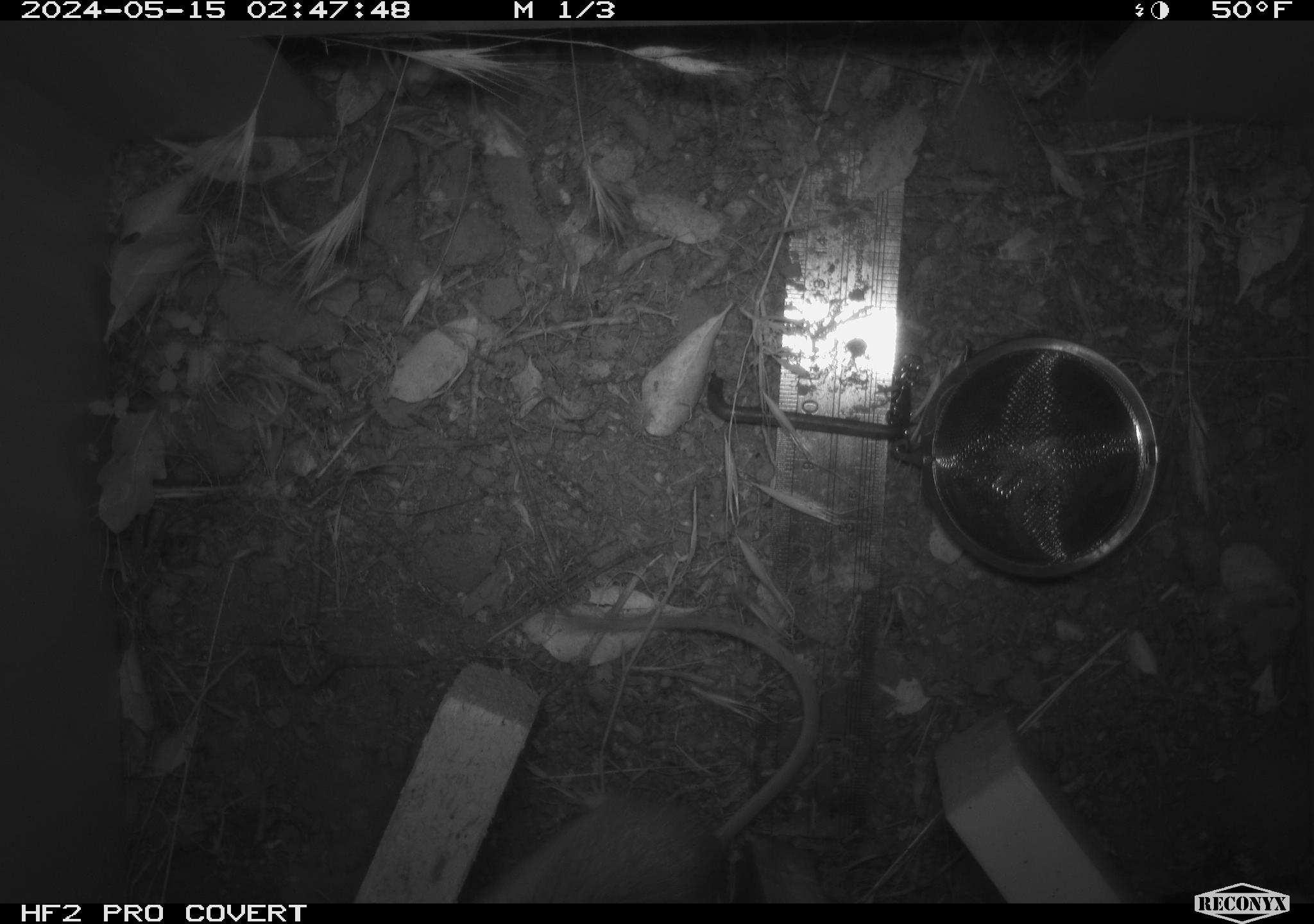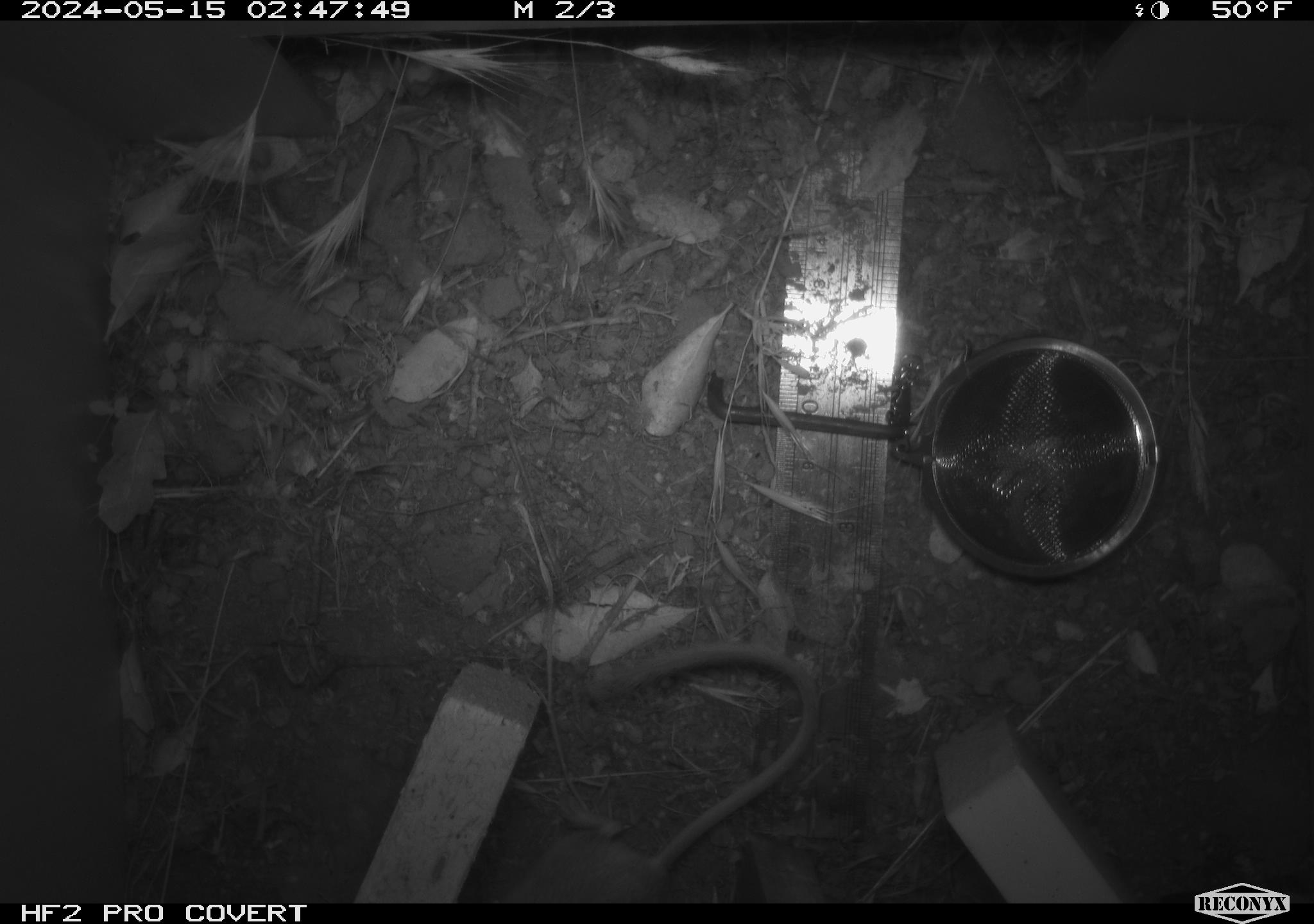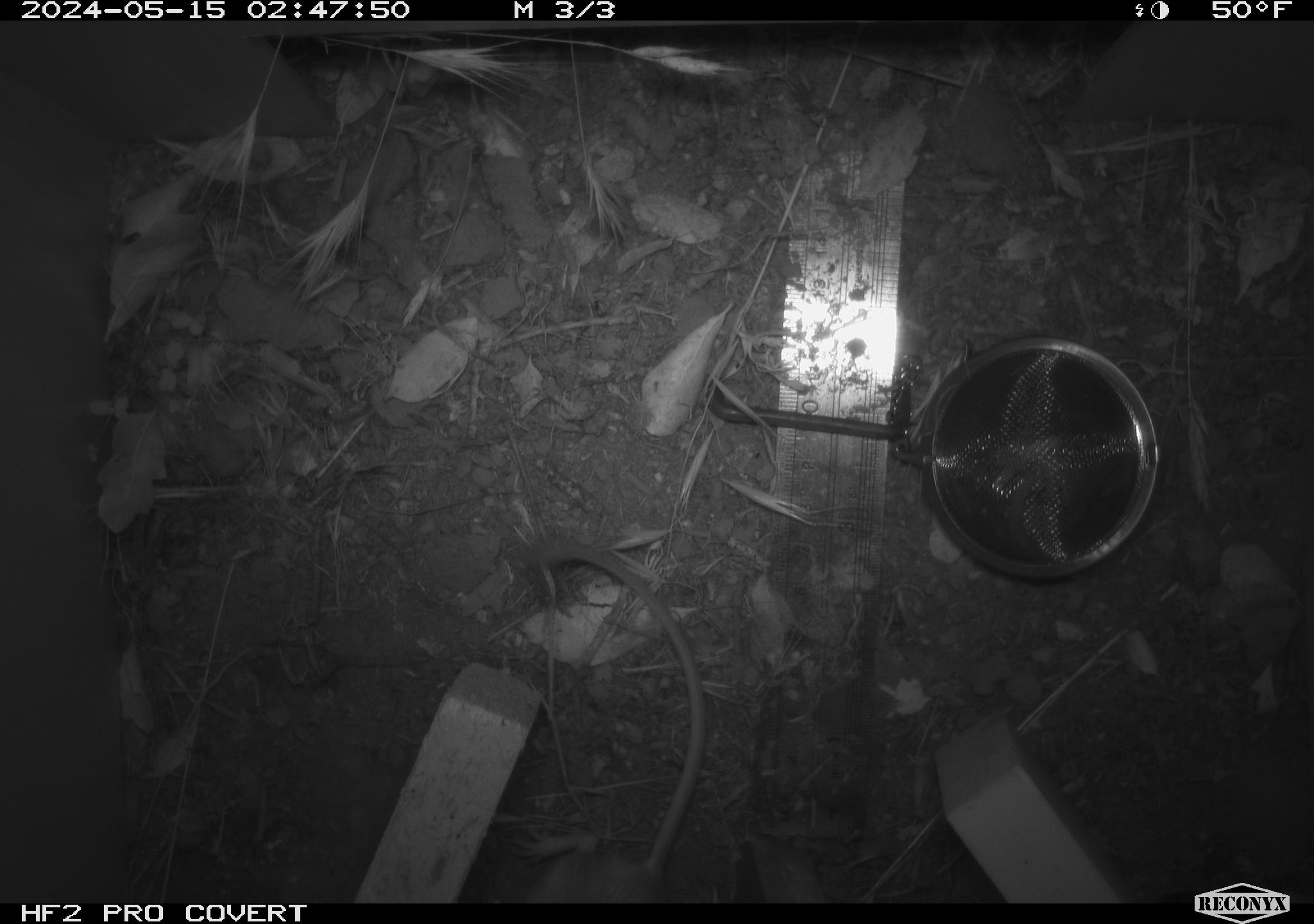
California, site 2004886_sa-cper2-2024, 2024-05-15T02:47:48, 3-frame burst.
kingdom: Animalia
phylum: Chordata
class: Mammalia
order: Rodentia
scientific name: Rodentia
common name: rodent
Rodent (Rodentia).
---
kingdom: Animalia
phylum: Chordata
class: Mammalia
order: Rodentia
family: Heteromyidae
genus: Dipodomys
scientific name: Dipodomys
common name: kangaroo rats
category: dipodomys species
Dipodomys species (kangaroo rats) (Dipodomys).